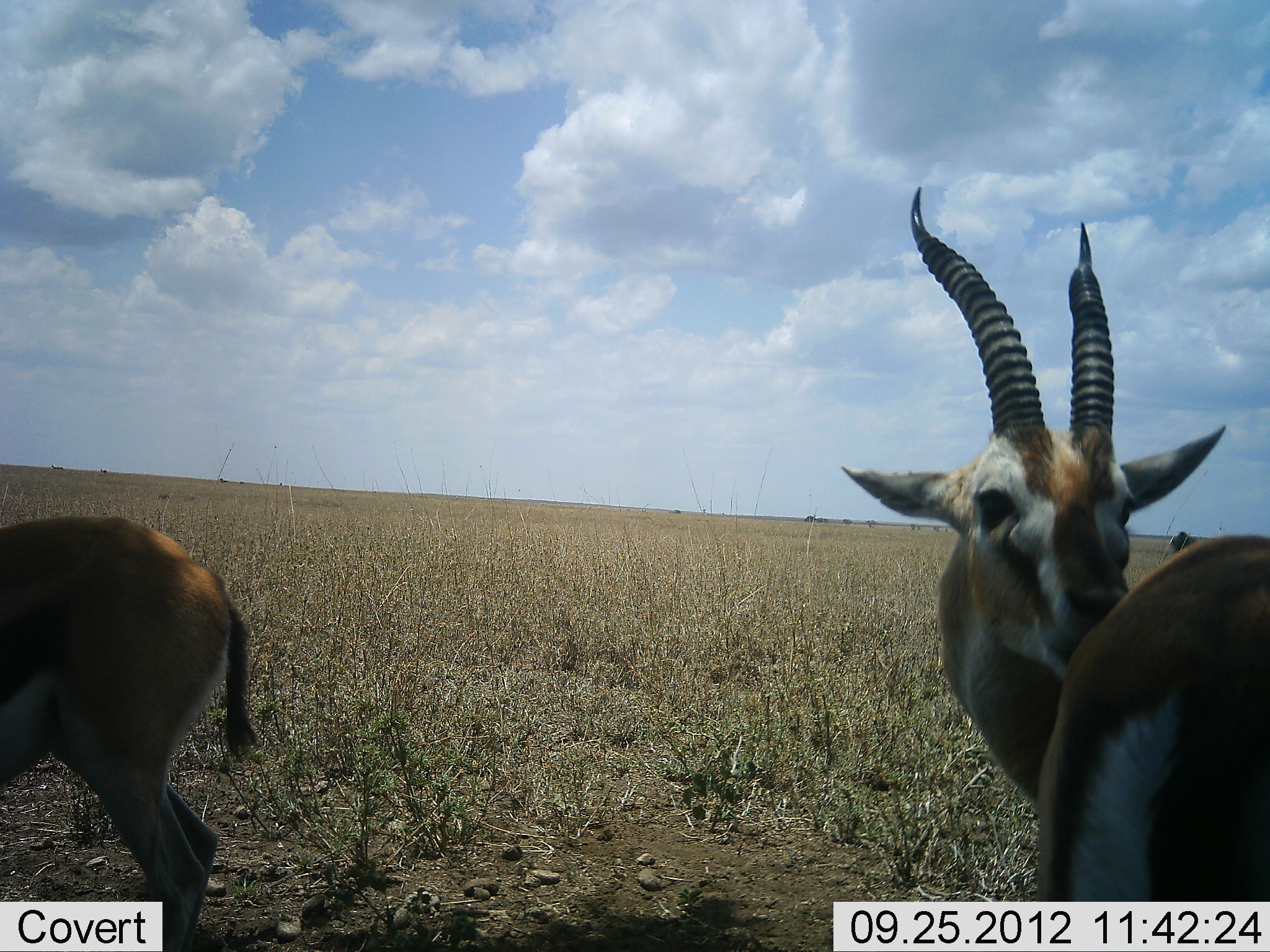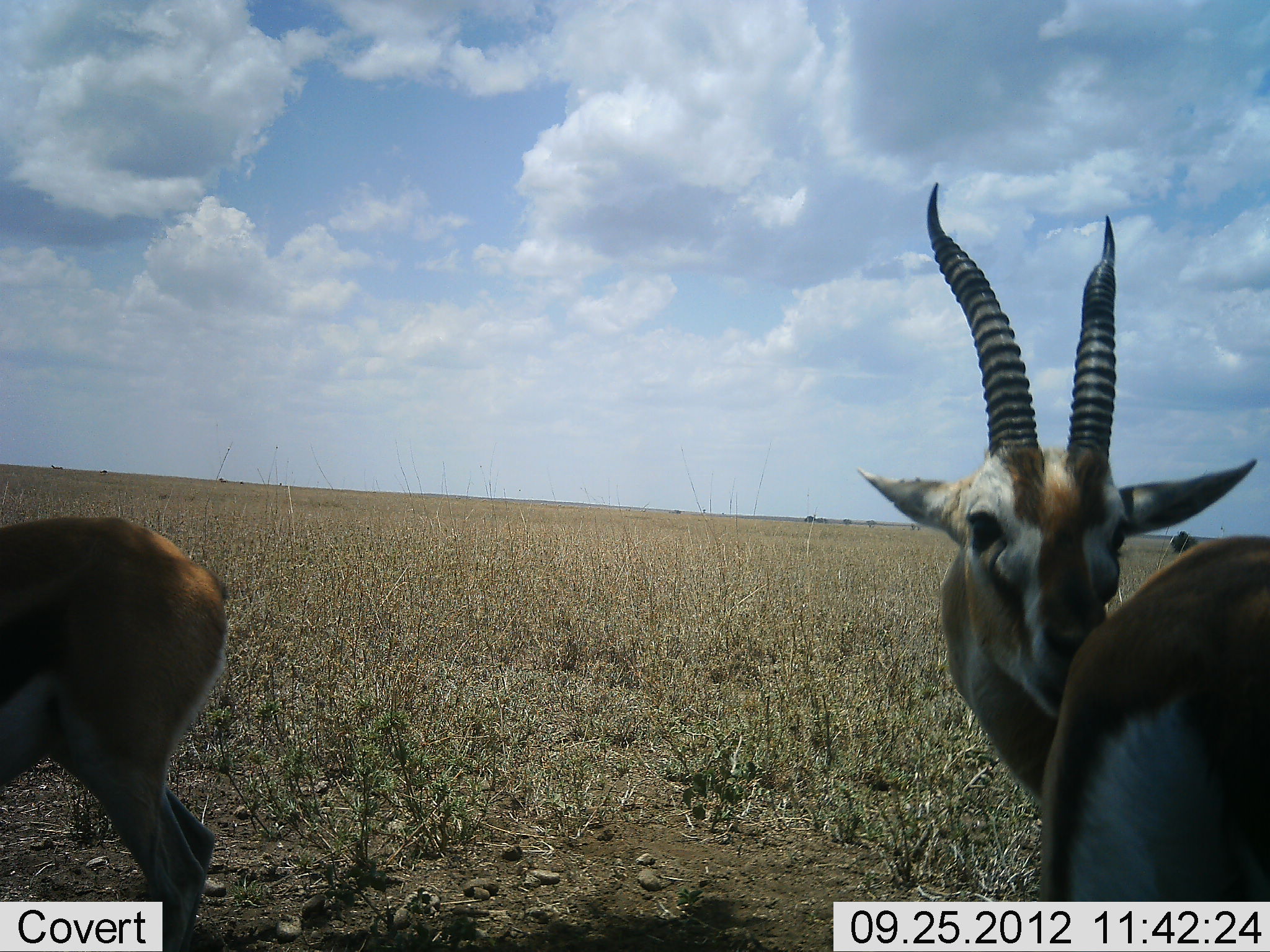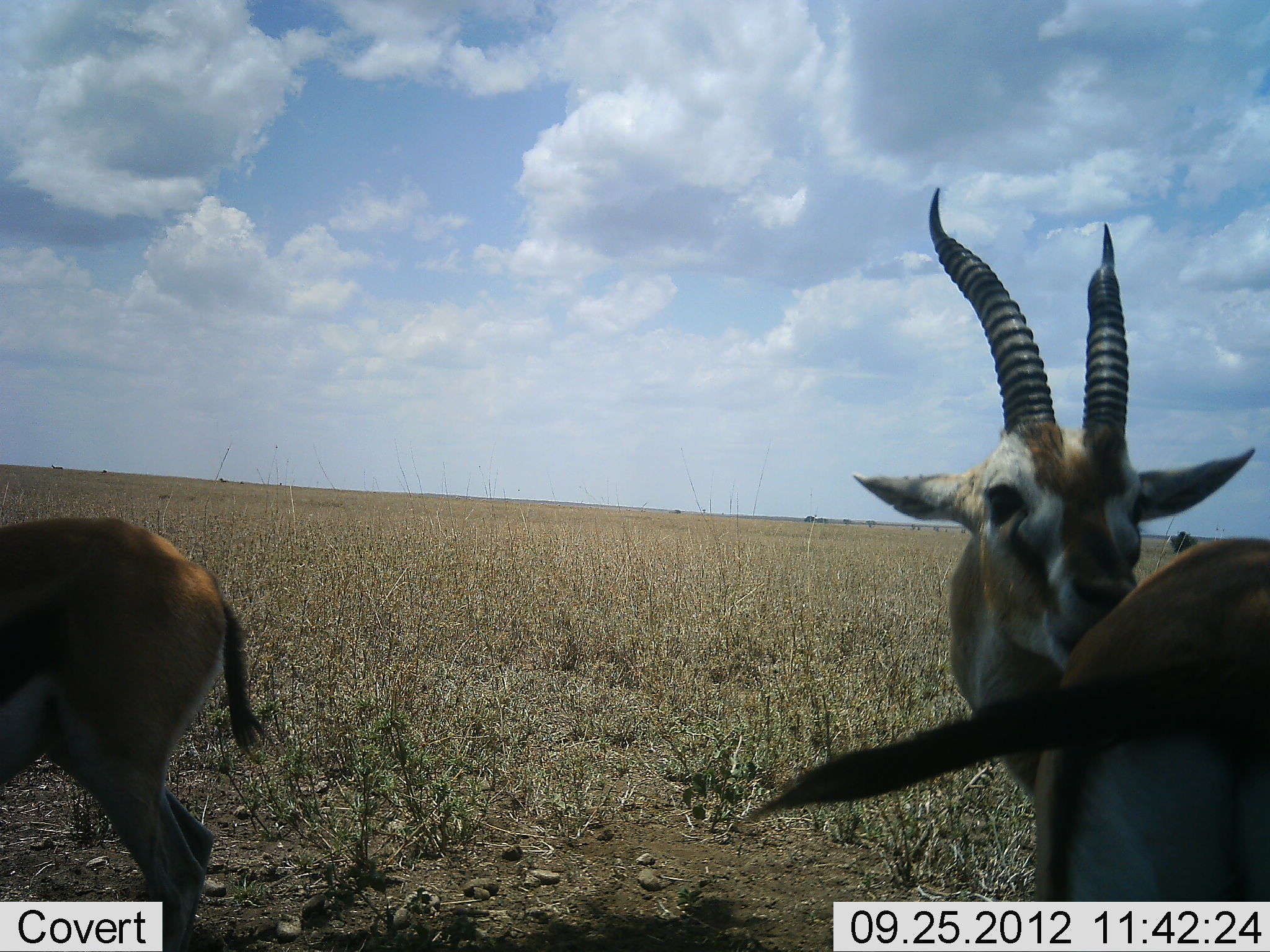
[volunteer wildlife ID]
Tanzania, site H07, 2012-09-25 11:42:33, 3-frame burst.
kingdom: Animalia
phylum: Chordata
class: Mammalia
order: Artiodactyla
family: Bovidae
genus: Eudorcas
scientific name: Eudorcas thomsonii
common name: thomson's gazelle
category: gazellethomsons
Gazellethomsons (thomson's gazelle) (Eudorcas thomsonii), count 2. Behavior (volunteer vote fractions): standing 90%, resting 10%, moving 10%, interacting 0%. Young present (vote fraction): 0%. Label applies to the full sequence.